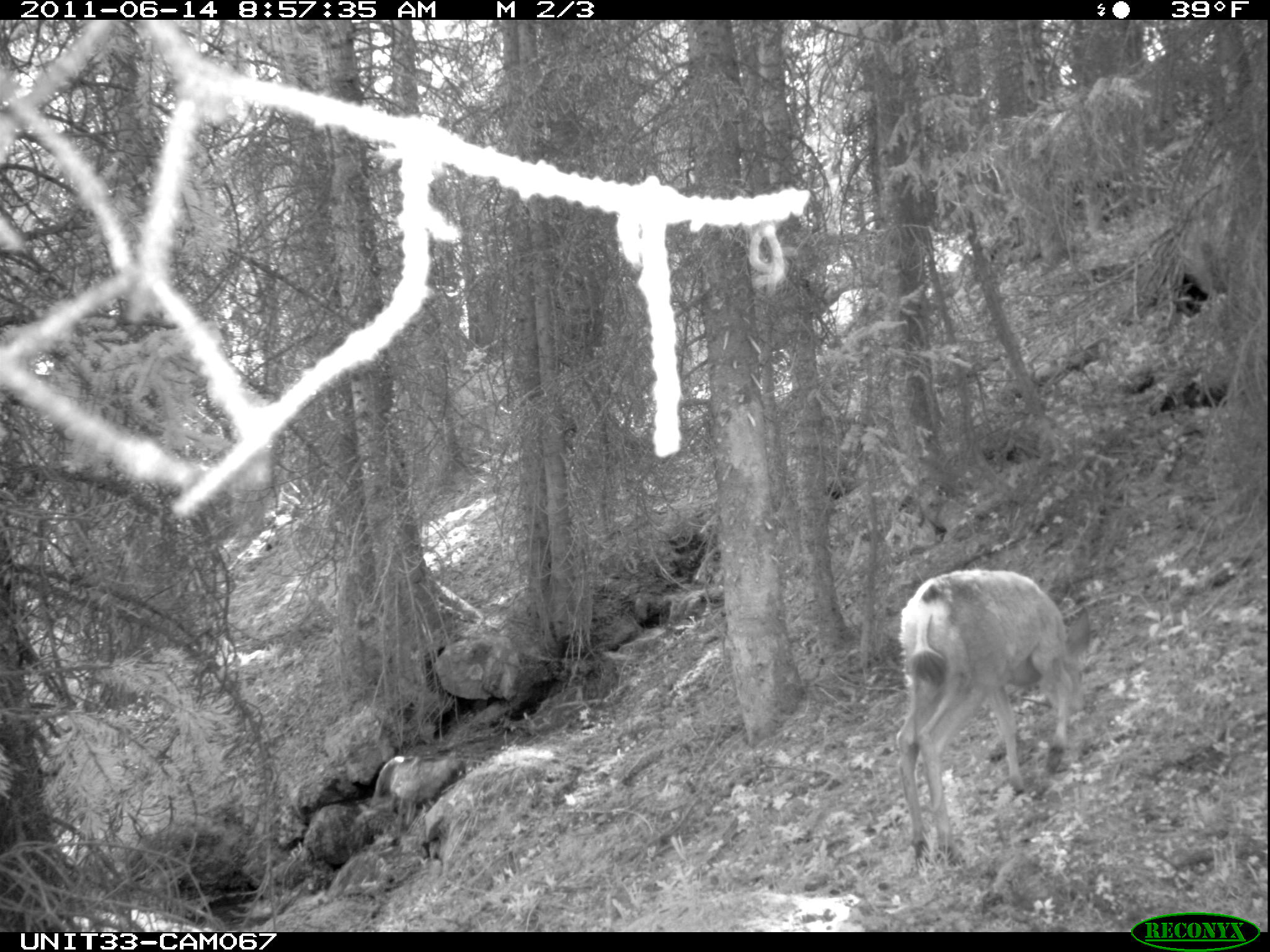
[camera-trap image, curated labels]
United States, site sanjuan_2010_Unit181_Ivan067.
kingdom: Animalia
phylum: Chordata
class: Mammalia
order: Artiodactyla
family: Cervidae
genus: Odocoileus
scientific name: Odocoileus hemionus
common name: mule deer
Odocoileus hemionus (mule deer).